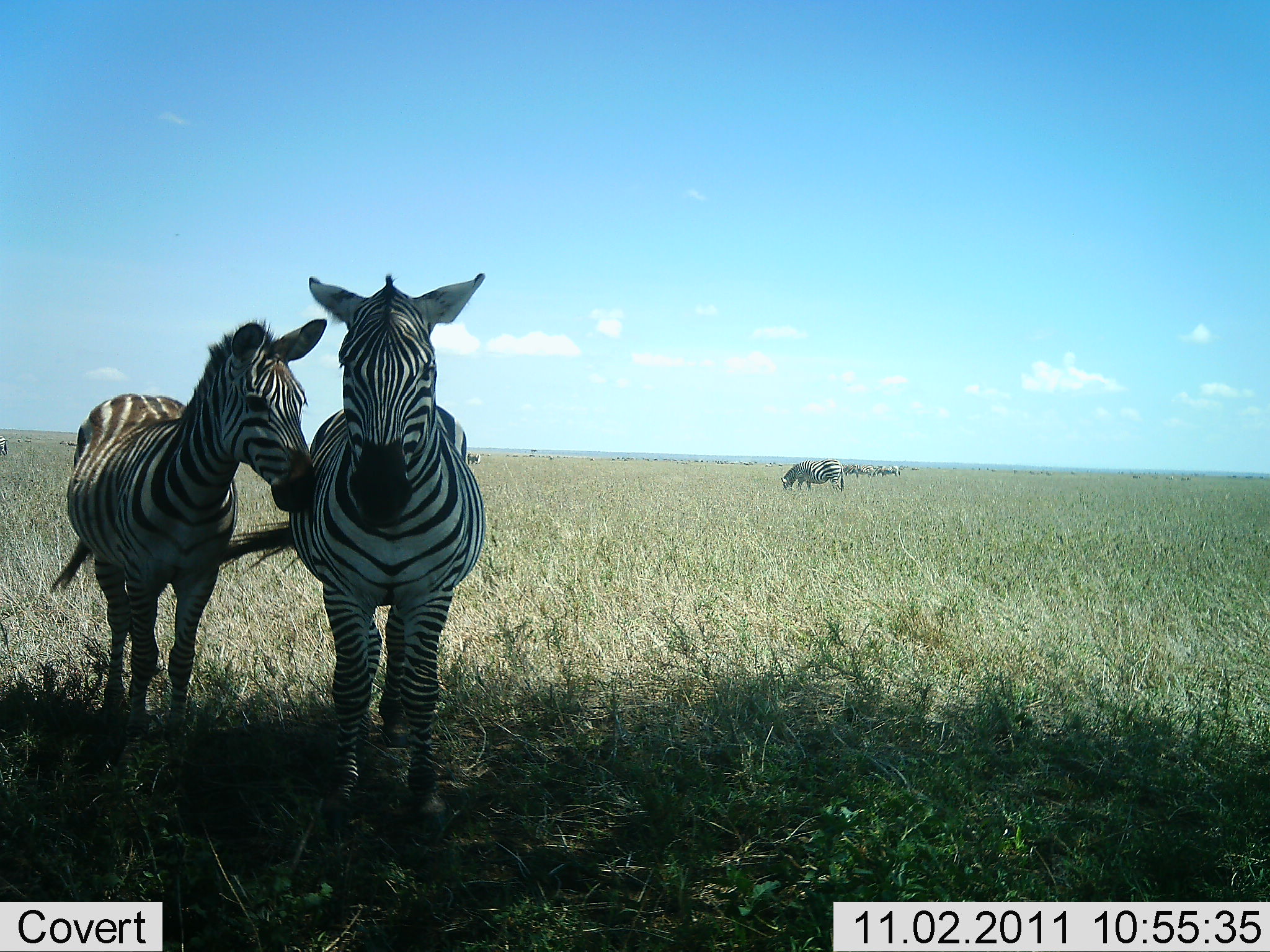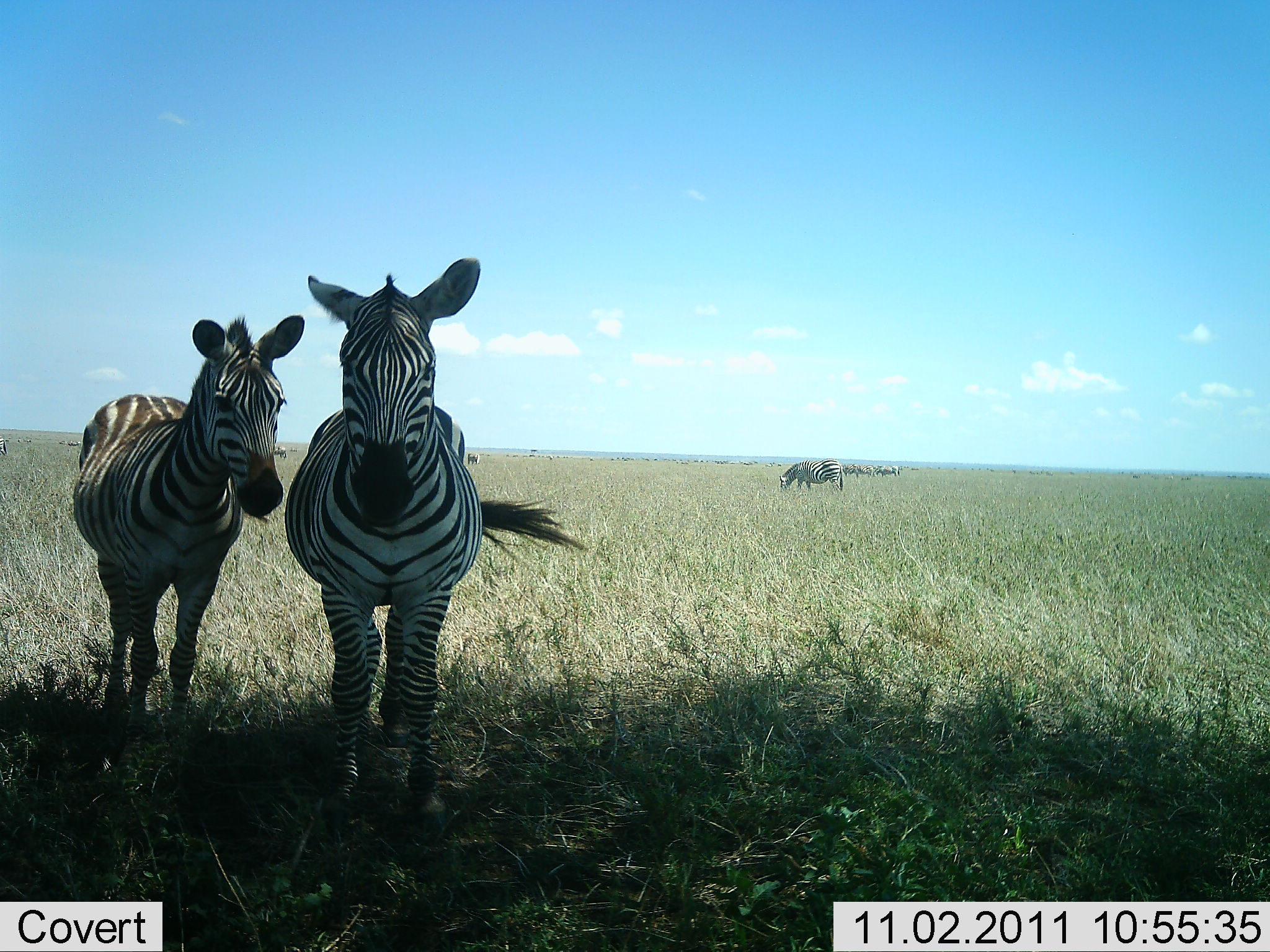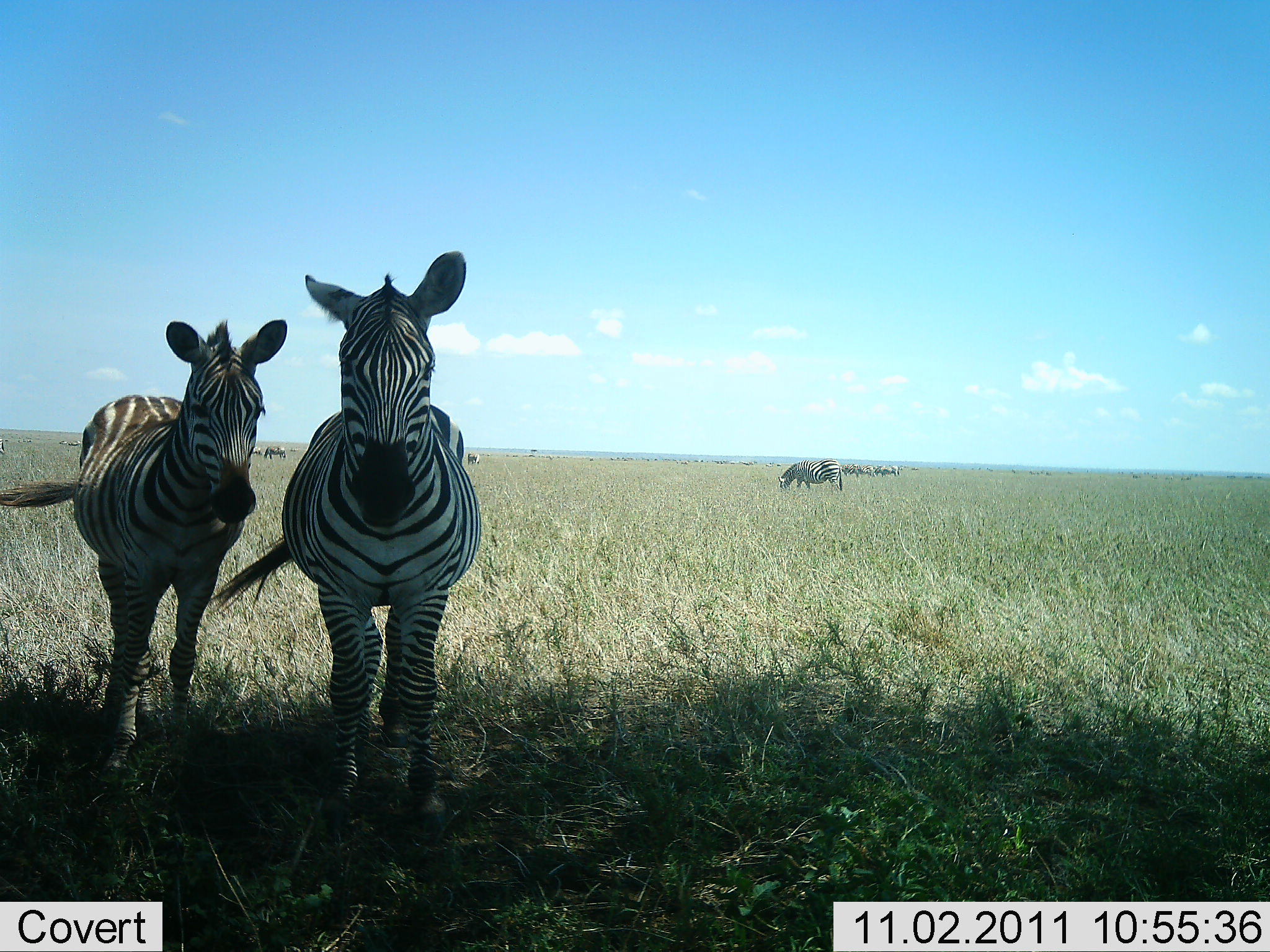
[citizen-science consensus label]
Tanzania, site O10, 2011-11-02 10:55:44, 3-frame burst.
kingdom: Animalia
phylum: Chordata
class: Mammalia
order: Perissodactyla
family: Equidae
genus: Equus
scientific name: Equus quagga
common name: plains zebra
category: zebra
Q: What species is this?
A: Zebra (plains zebra) (Equus quagga).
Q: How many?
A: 3.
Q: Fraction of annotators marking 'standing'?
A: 100%.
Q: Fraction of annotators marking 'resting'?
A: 0%.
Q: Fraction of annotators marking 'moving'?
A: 9%.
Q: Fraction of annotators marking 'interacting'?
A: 9%.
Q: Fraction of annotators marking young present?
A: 0%.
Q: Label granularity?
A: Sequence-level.